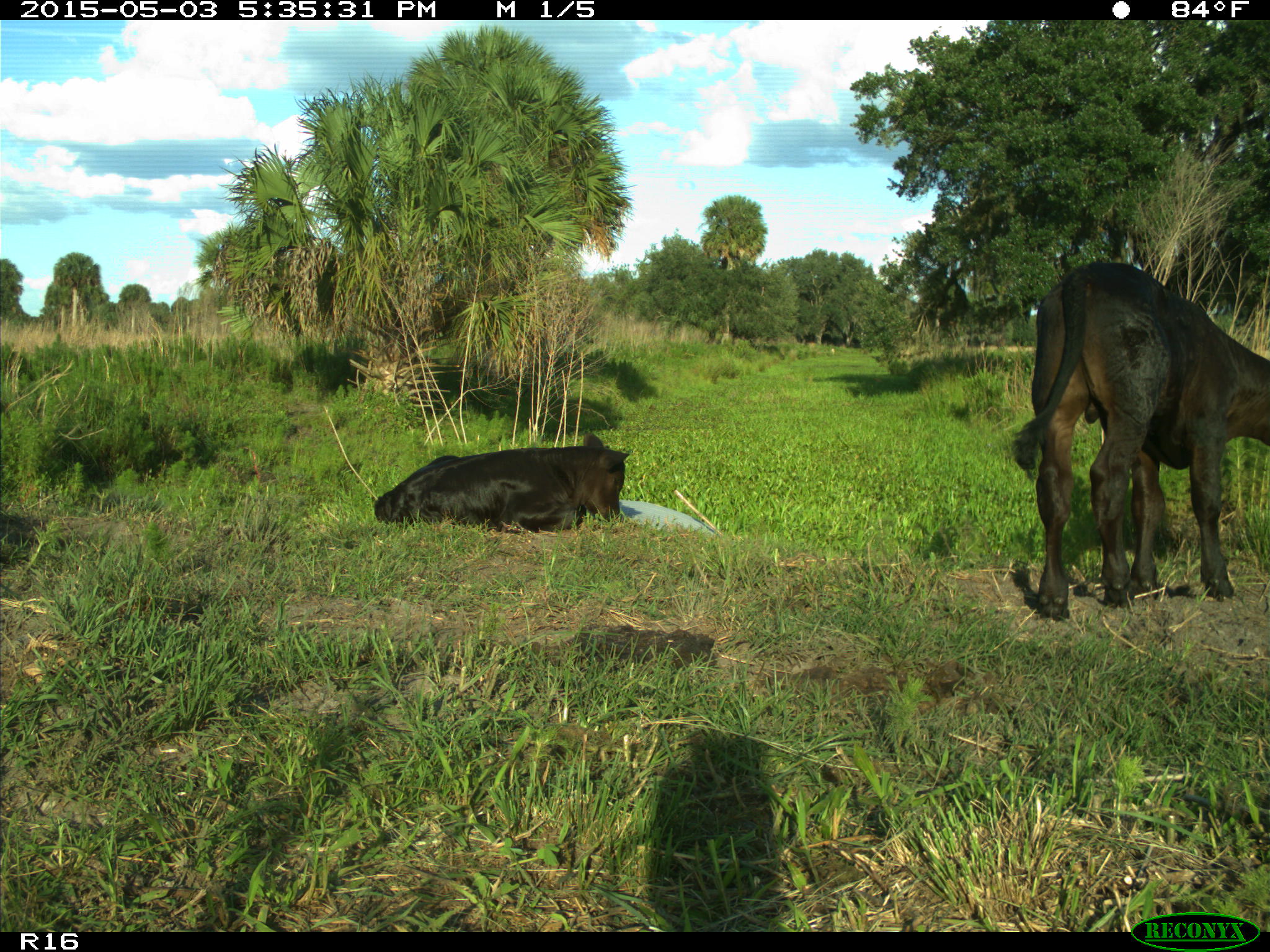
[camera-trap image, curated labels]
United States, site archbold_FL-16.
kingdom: Animalia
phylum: Chordata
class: Mammalia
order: Artiodactyla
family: Bovidae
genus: Bos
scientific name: Bos taurus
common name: domestic cow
Bos taurus (domestic cow).